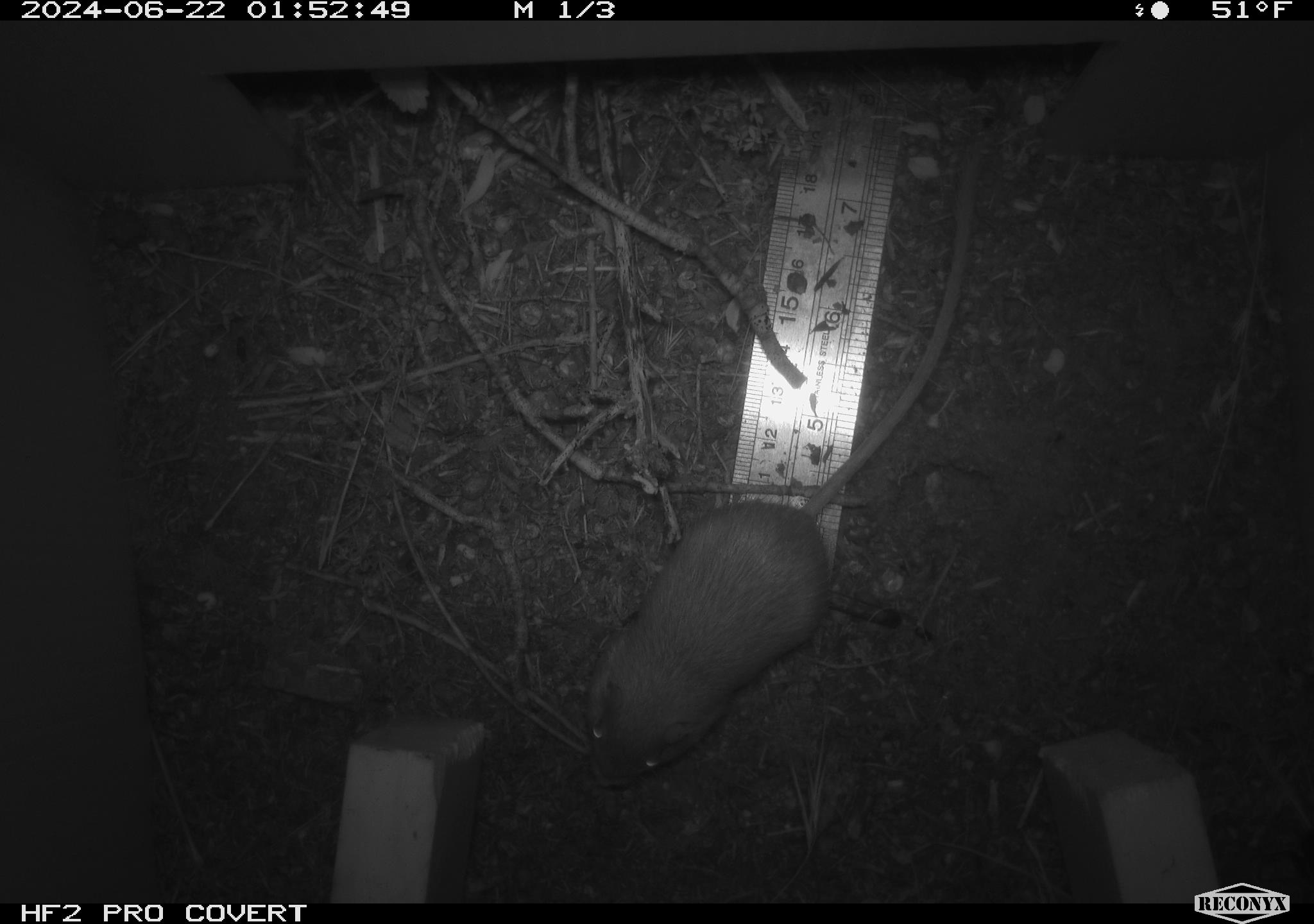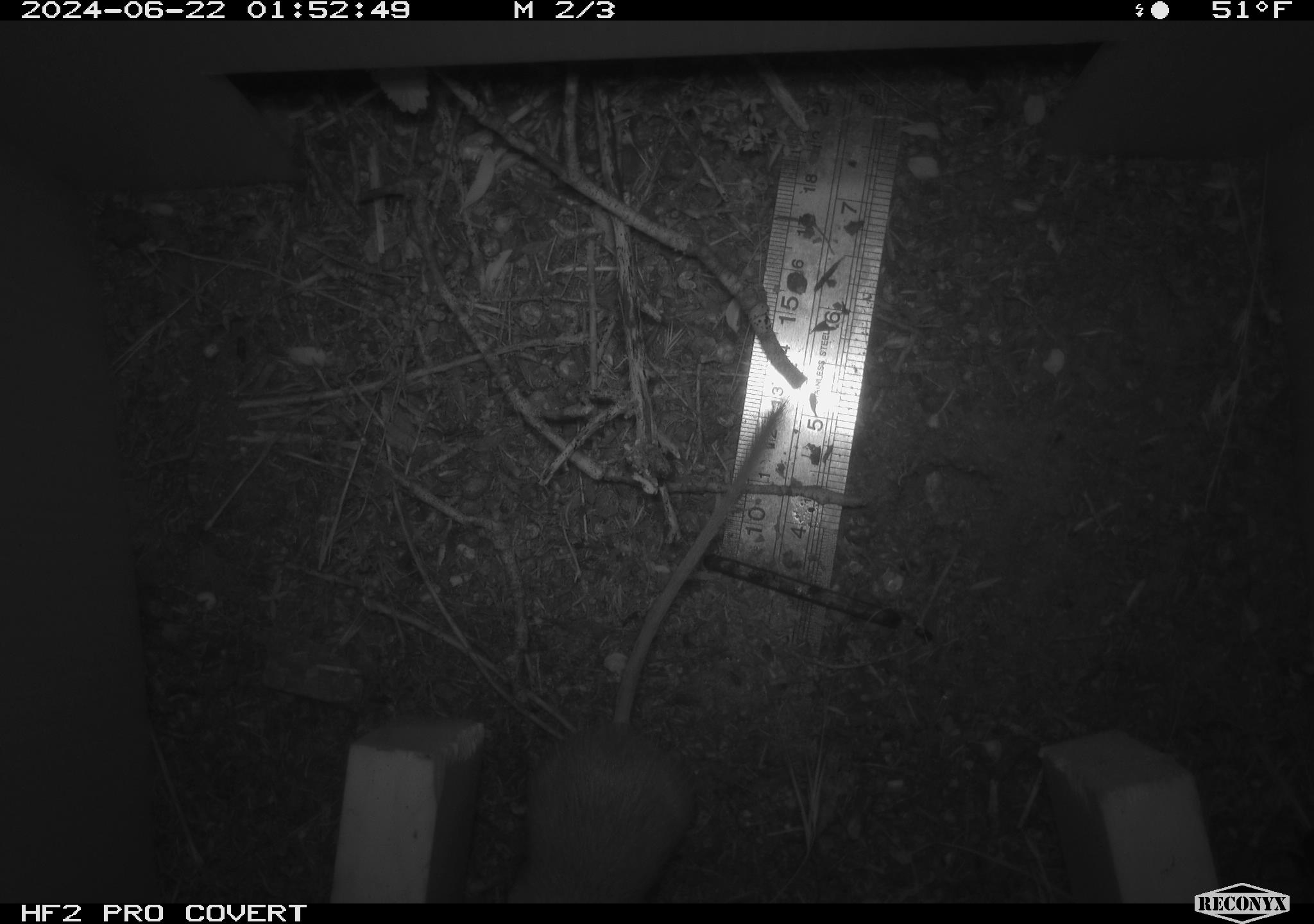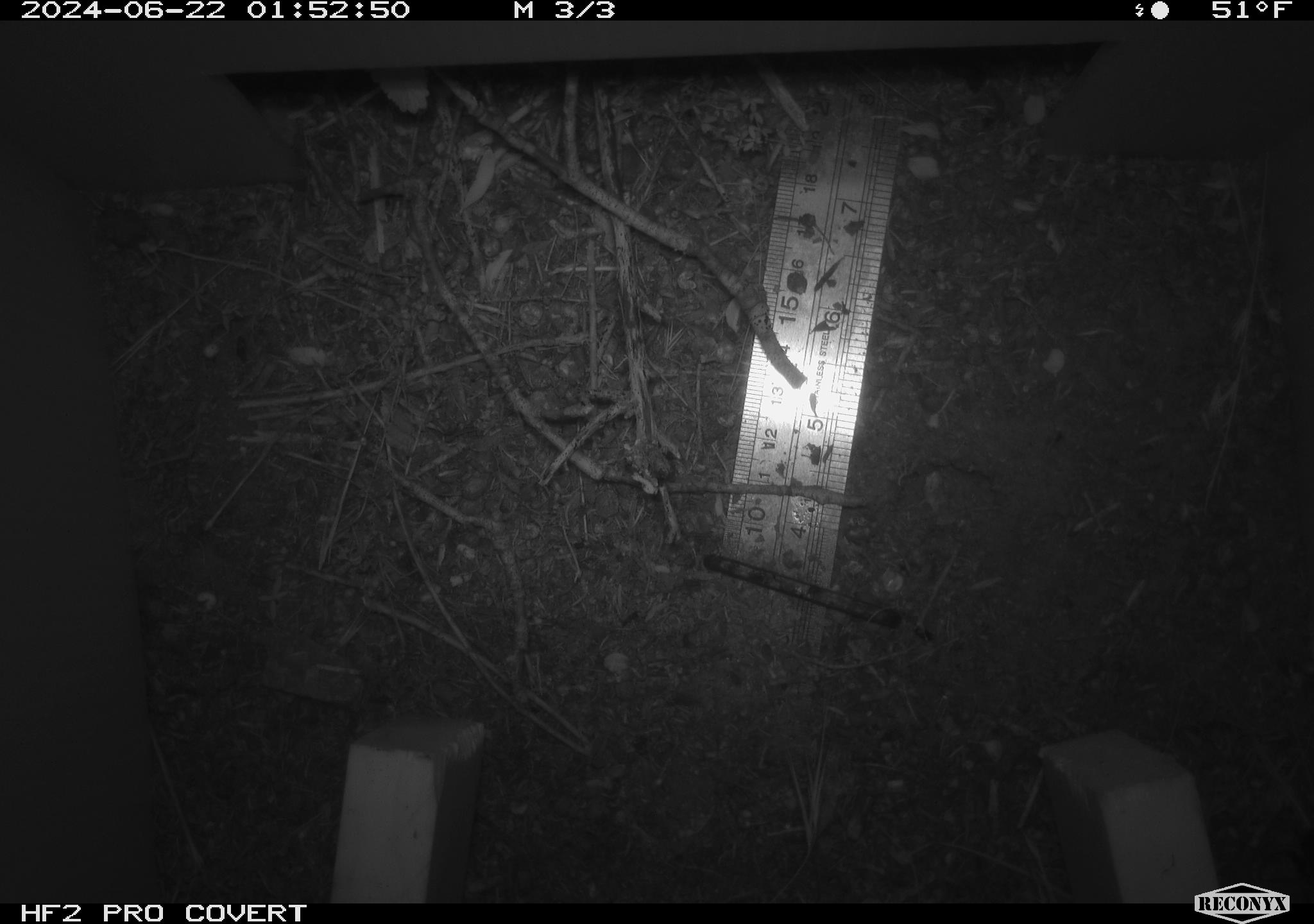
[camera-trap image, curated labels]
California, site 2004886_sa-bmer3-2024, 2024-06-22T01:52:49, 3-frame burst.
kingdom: Animalia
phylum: Chordata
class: Mammalia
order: Rodentia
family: Heteromyidae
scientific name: Heteromyidae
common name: kangaroo rats and pocket mice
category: heteromyidae family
Heteromyidae family (kangaroo rats and pocket mice) (Heteromyidae).